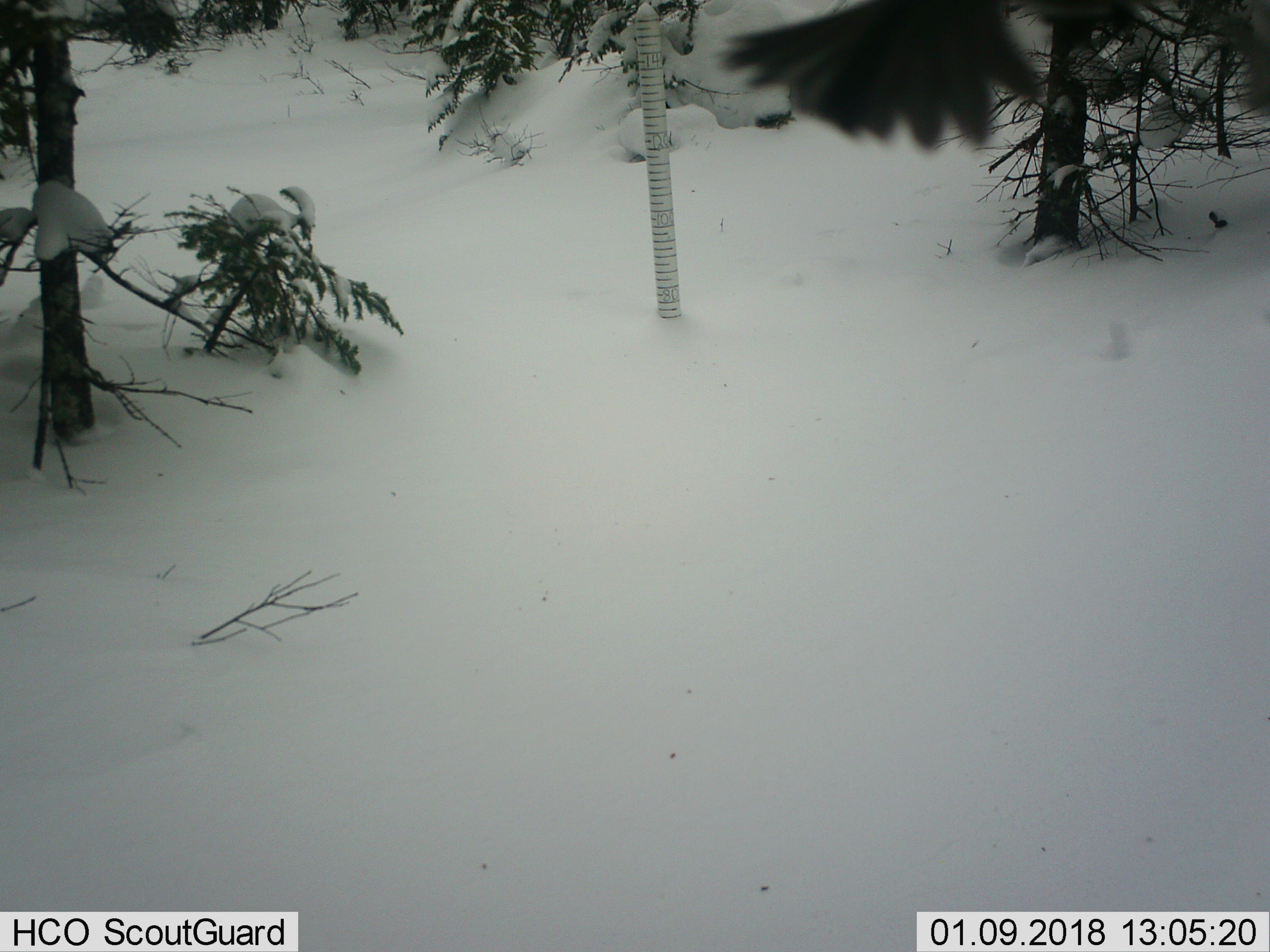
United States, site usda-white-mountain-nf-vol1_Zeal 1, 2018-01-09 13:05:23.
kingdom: Animalia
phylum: Chordata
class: Aves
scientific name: Aves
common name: bird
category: bird sp.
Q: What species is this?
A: Bird sp. (bird) (Aves).